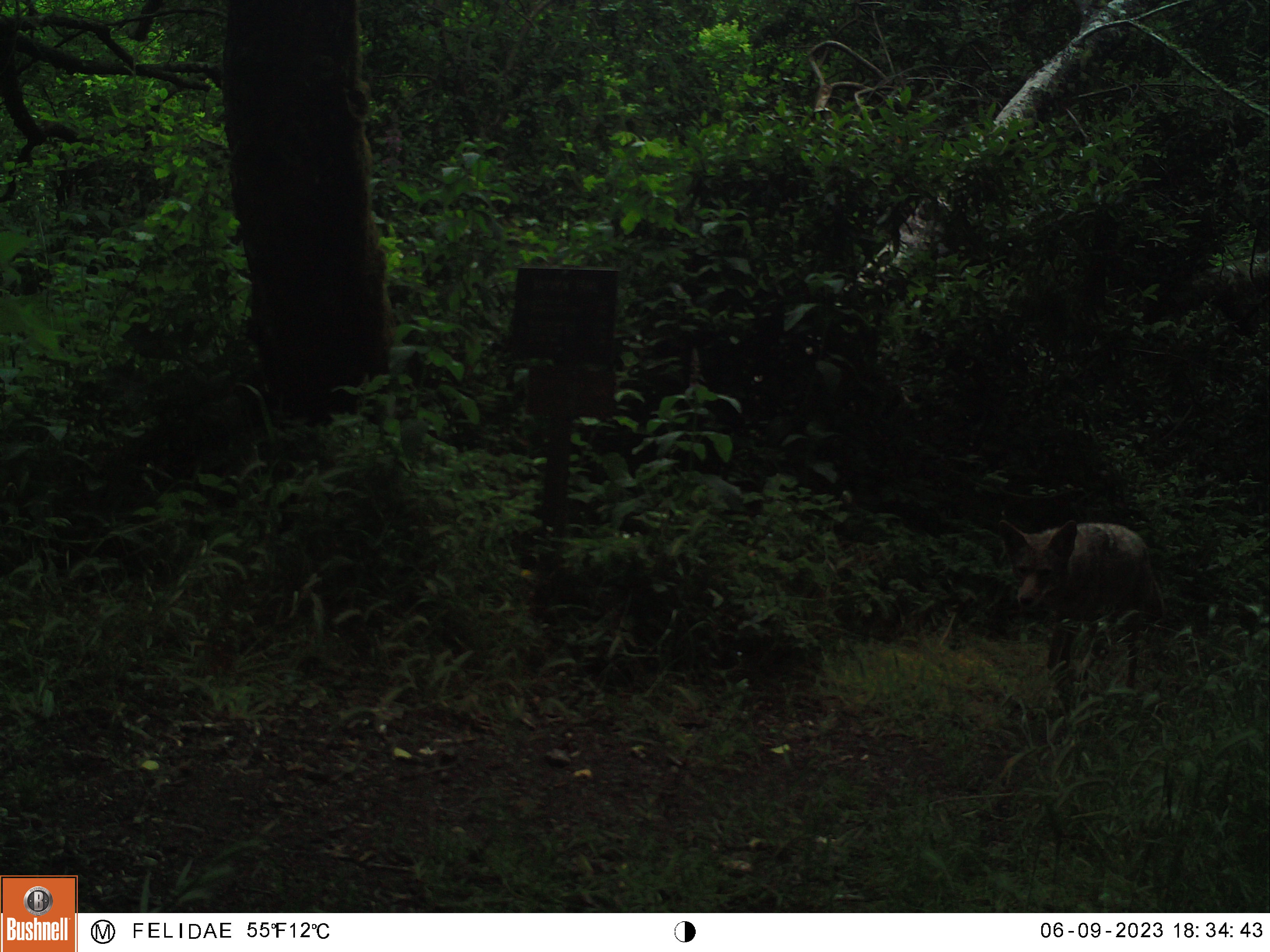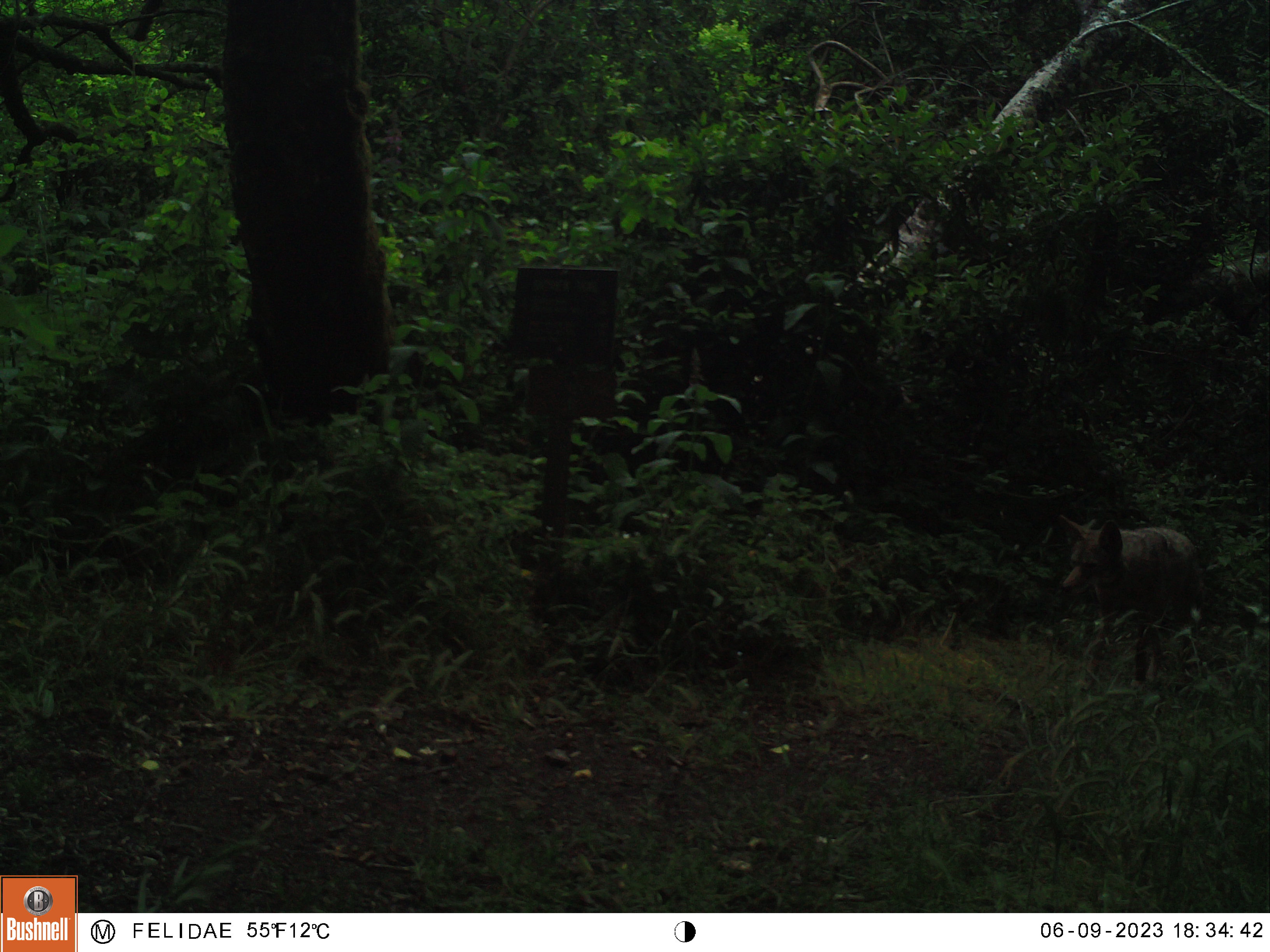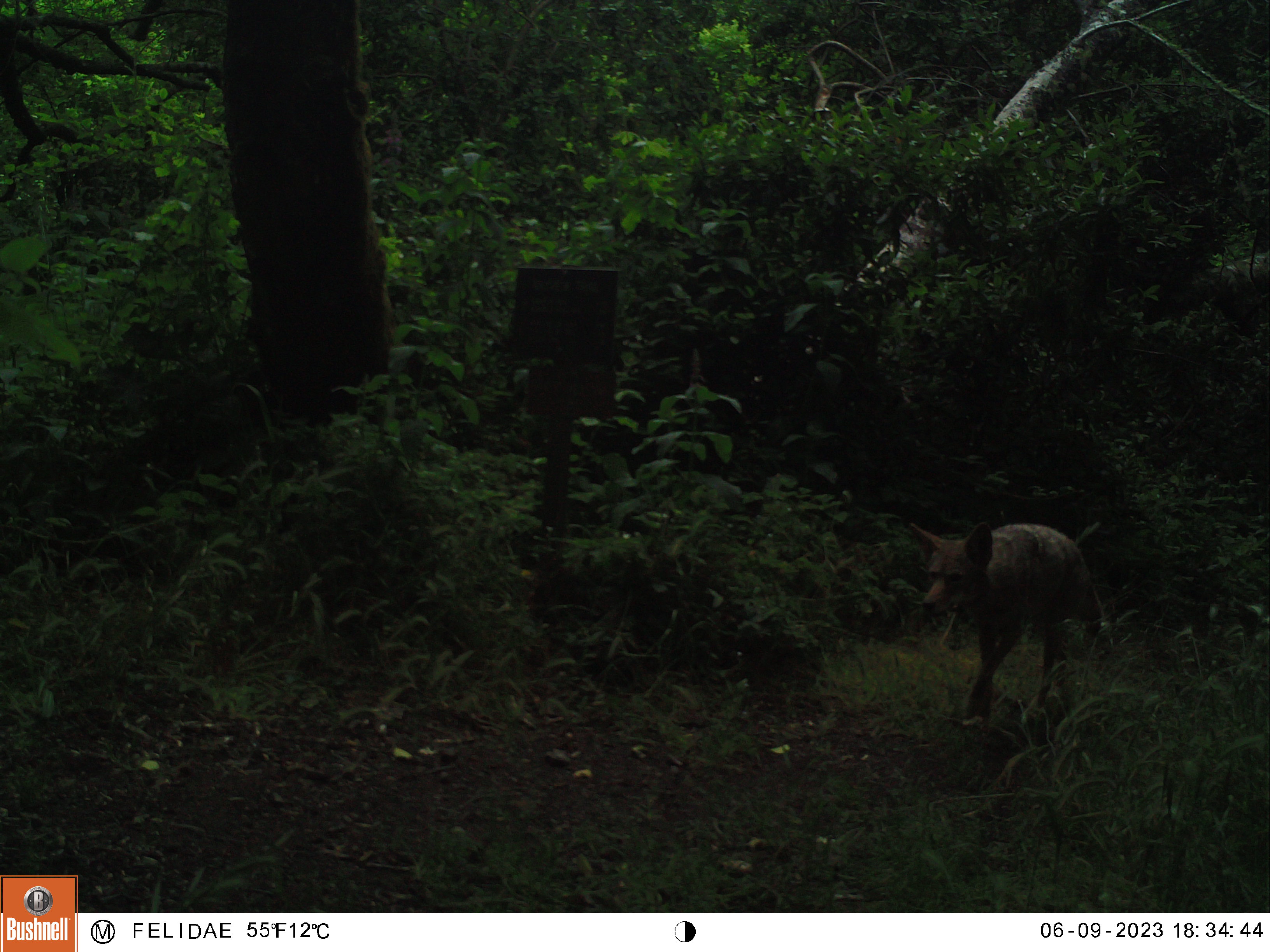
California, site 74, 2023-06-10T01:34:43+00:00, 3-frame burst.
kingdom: Animalia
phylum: Chordata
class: Mammalia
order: Carnivora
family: Canidae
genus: Canis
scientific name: Canis latrans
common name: coyote